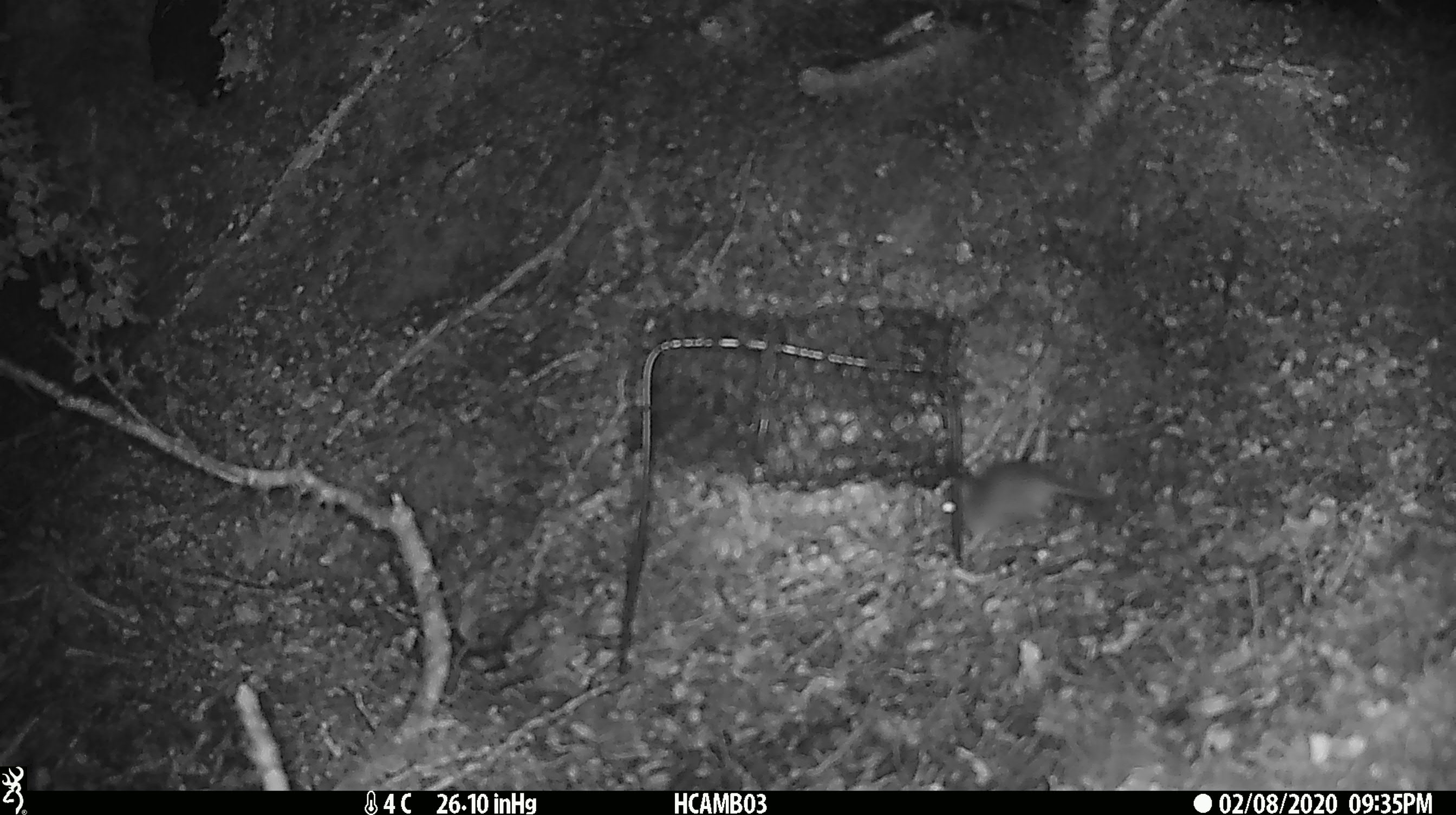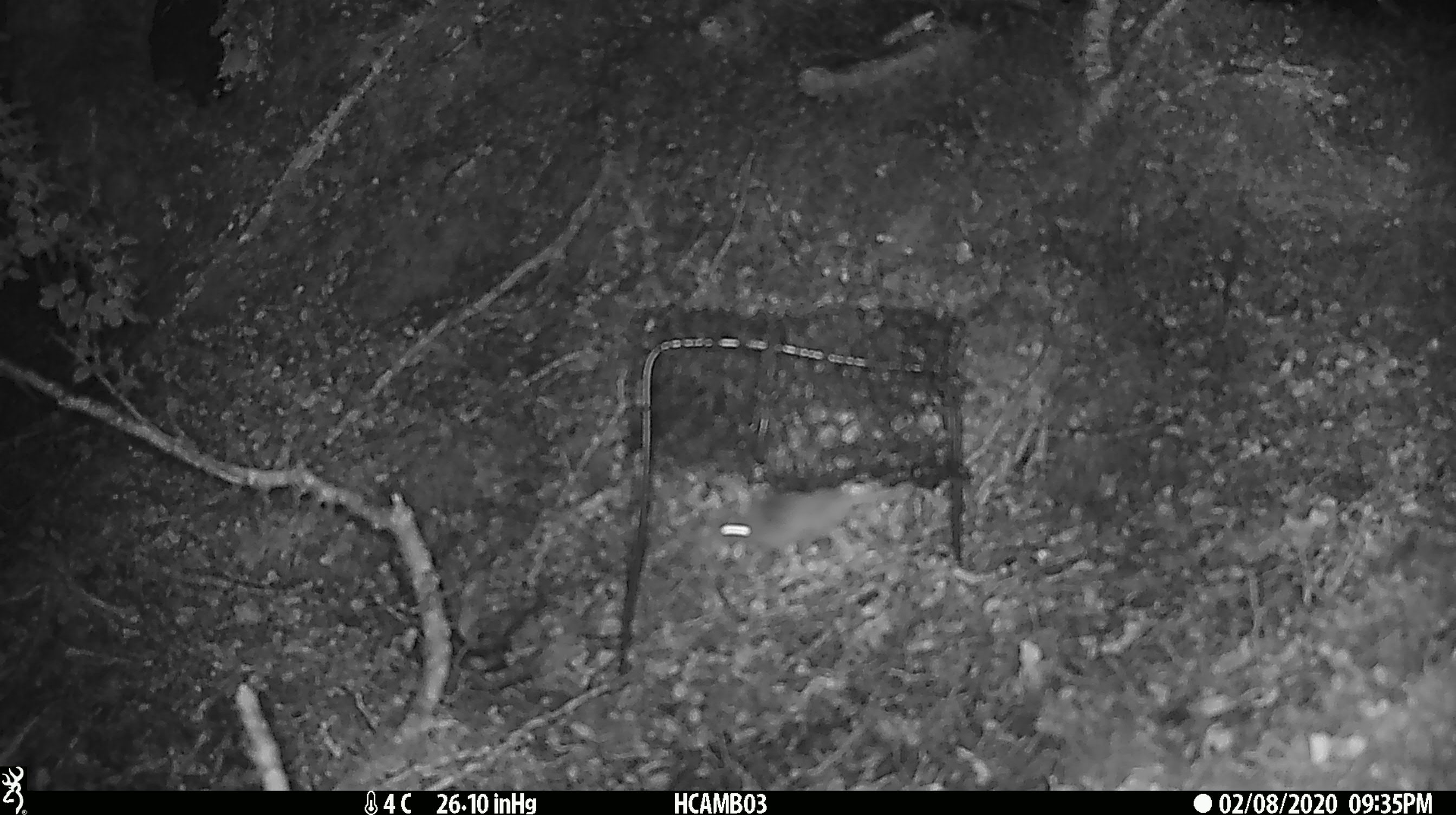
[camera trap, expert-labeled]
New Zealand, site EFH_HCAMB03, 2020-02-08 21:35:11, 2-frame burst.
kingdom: Animalia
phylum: Chordata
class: Mammalia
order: Rodentia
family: Muridae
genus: Mus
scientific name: Mus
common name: mouse